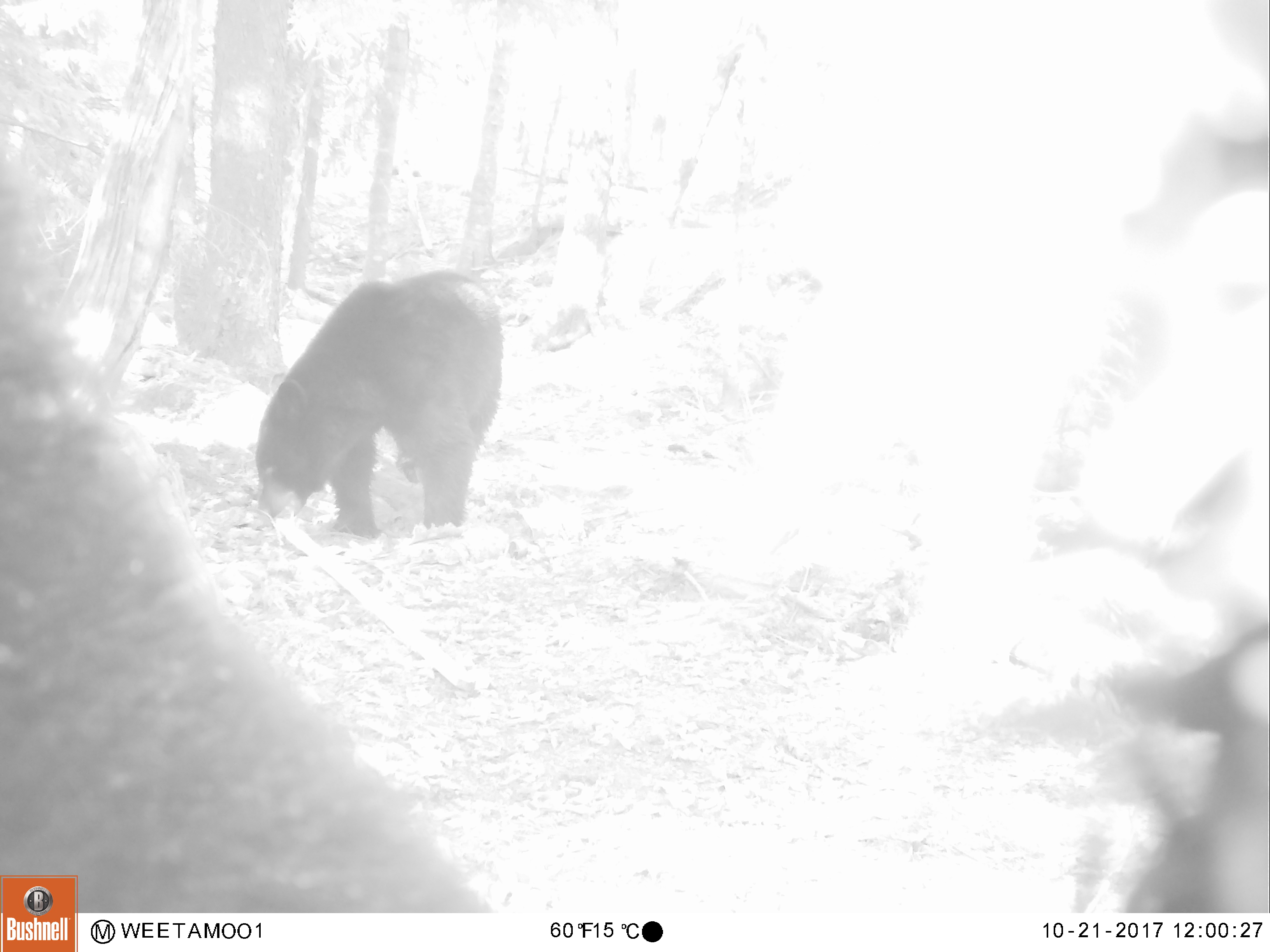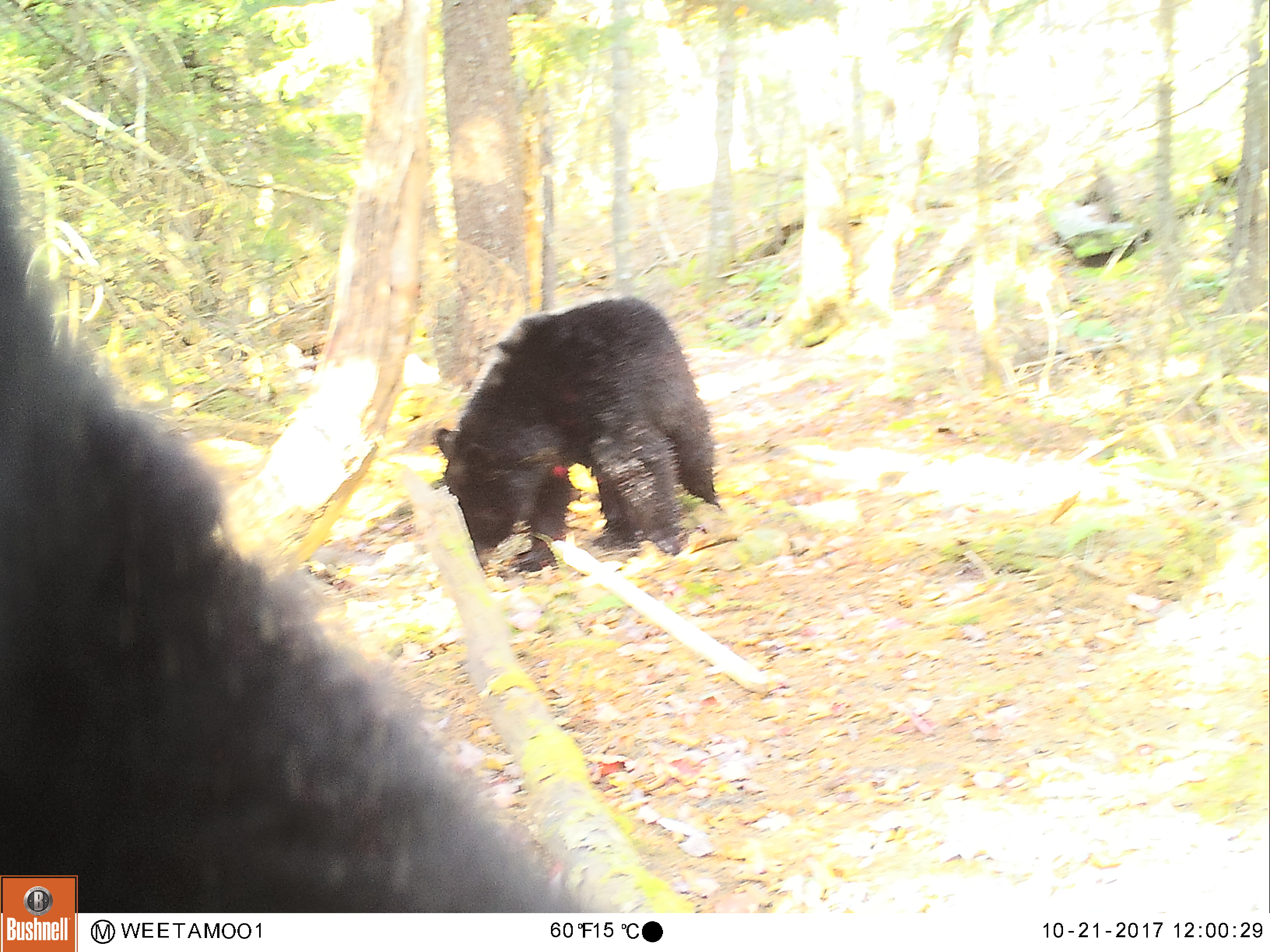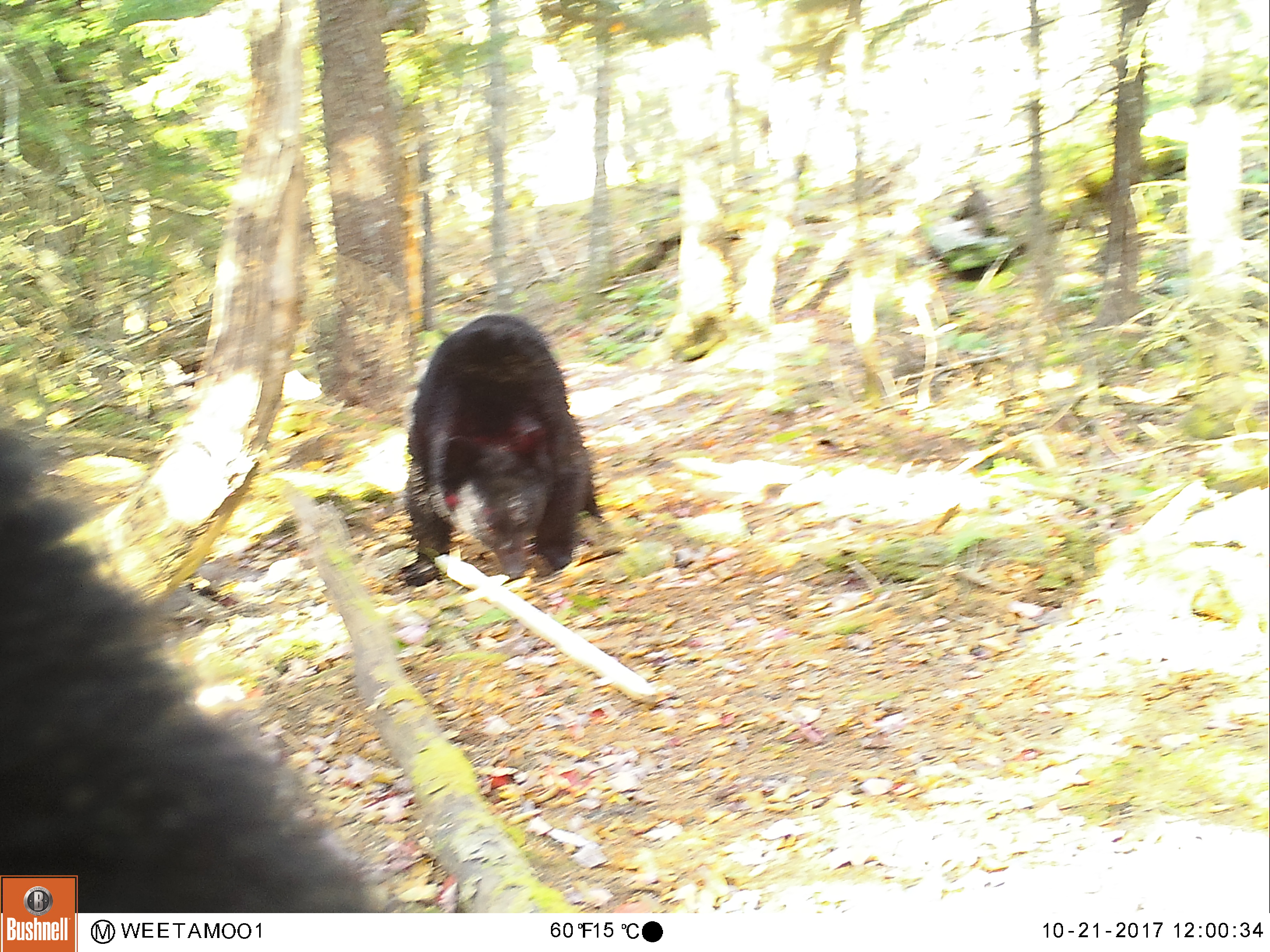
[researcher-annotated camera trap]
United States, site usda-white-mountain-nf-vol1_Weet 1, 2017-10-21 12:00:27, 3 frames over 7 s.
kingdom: Animalia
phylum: Chordata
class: Mammalia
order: Carnivora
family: Ursidae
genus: Ursus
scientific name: Ursus americanus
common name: black bear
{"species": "black bear (Ursus americanus)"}